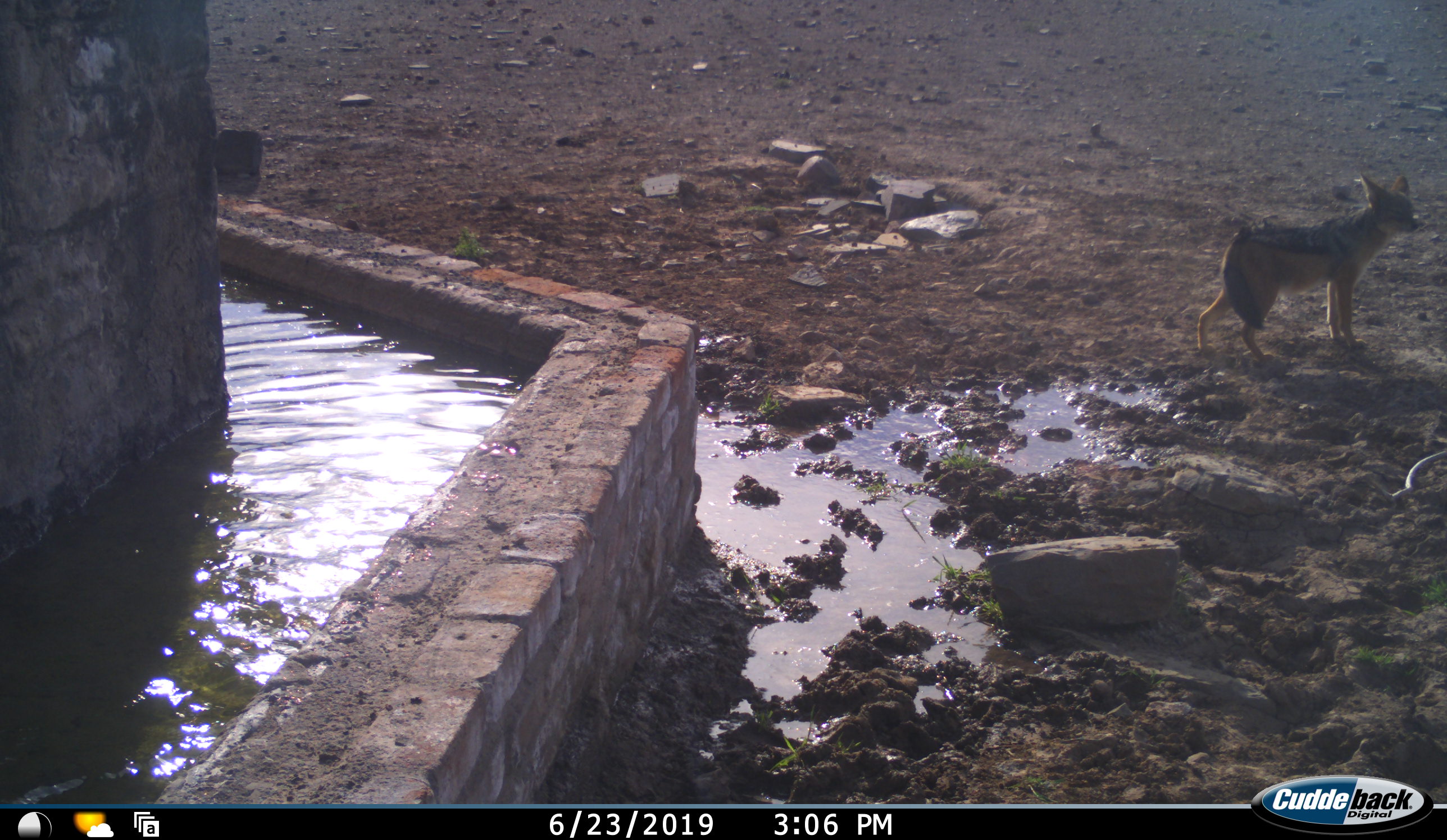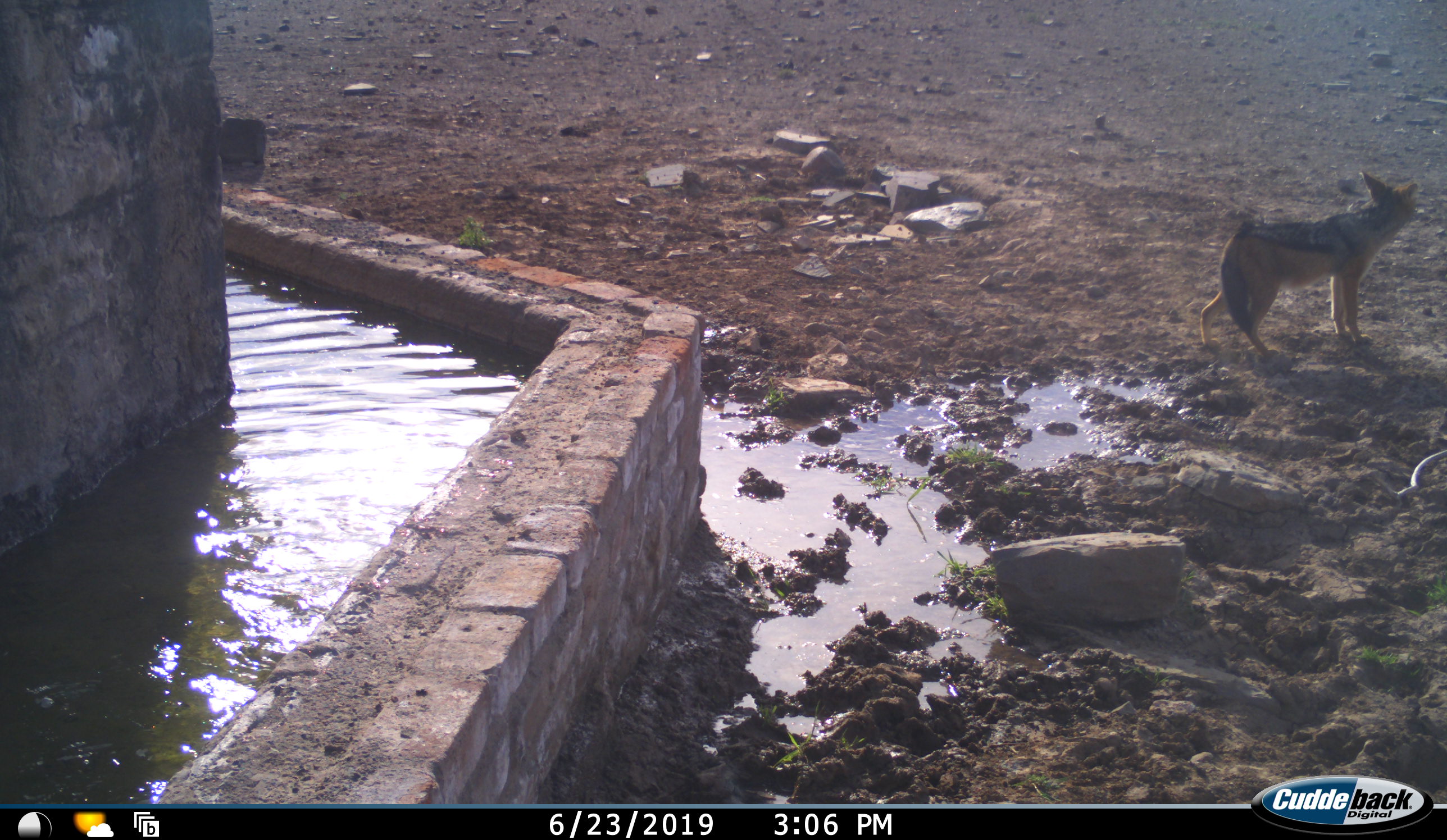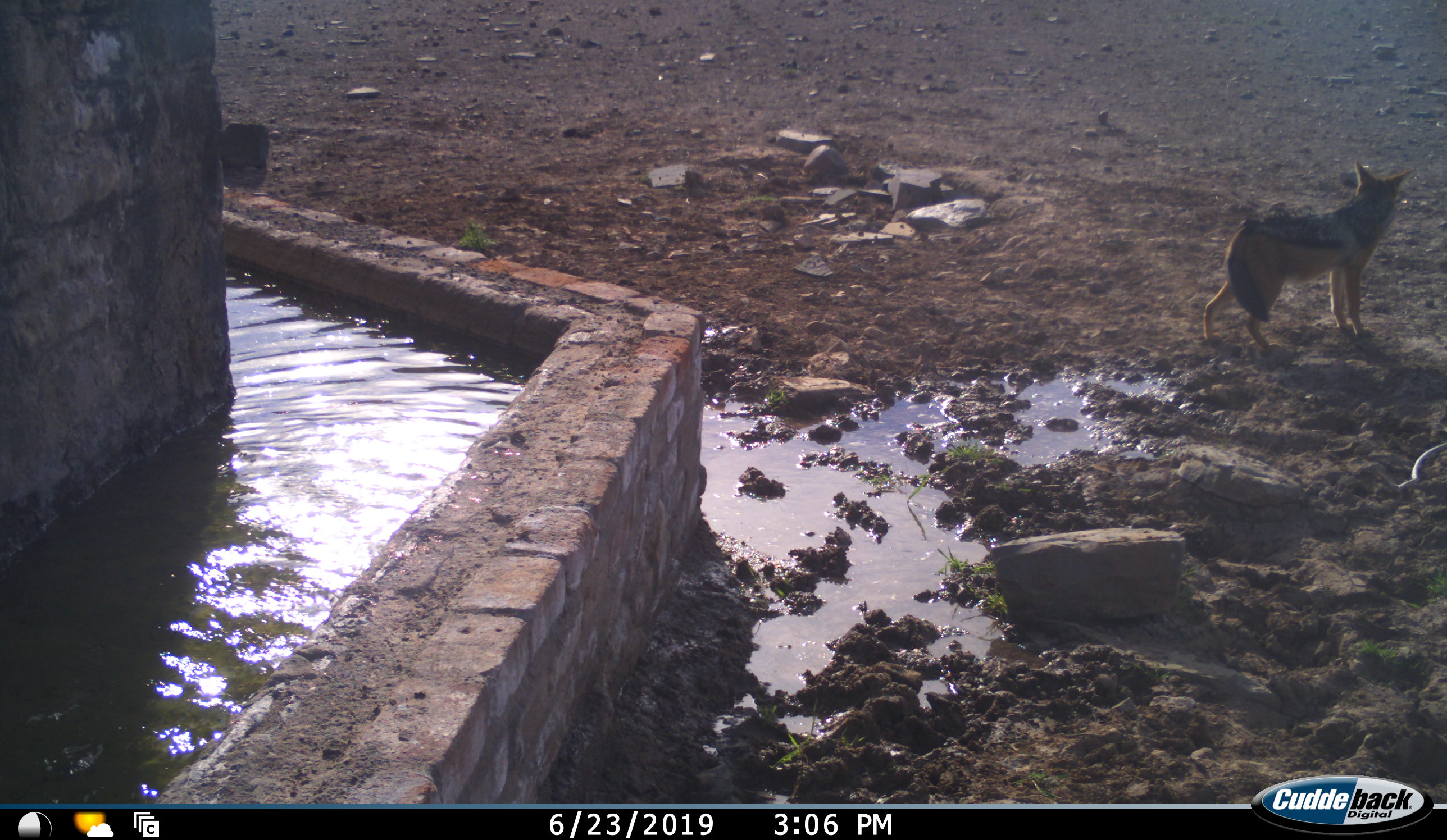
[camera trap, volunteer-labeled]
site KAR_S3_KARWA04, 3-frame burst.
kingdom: Animalia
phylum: Chordata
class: Mammalia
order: Carnivora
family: Canidae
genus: Lupulella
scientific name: Lupulella mesomelas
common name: black-backed jackal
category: jackalblackbacked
Jackalblackbacked (black-backed jackal) (Lupulella mesomelas), count 1. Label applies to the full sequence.